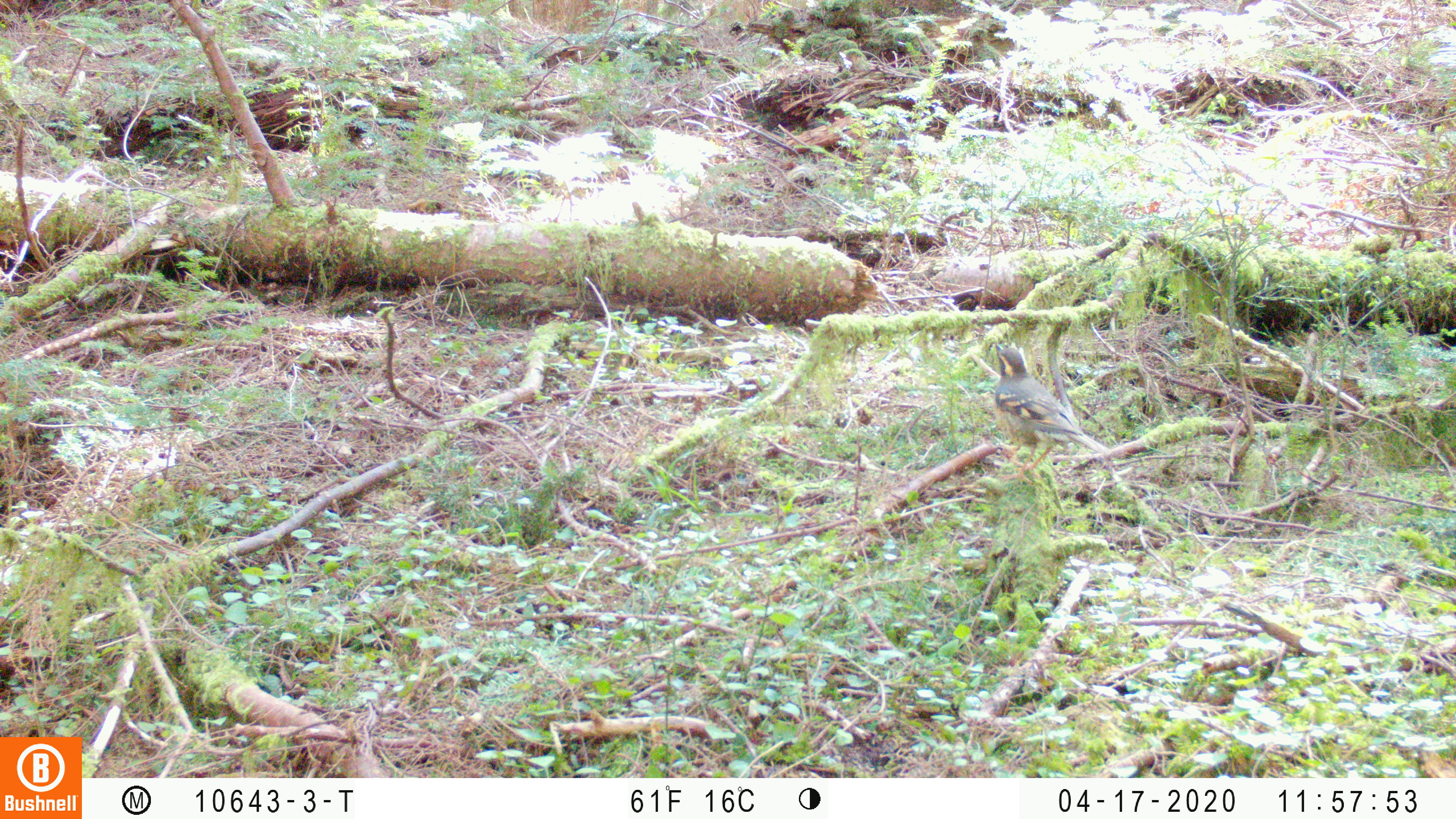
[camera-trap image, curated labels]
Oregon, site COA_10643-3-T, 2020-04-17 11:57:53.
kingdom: Animalia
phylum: Chordata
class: Aves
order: Passeriformes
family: Turdidae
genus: Ixoreus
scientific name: Ixoreus naevius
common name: varied thrush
Varied thrush (Ixoreus naevius).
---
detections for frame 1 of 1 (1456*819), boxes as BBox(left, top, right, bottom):
varied thrush: BBox(987, 339, 1105, 472)